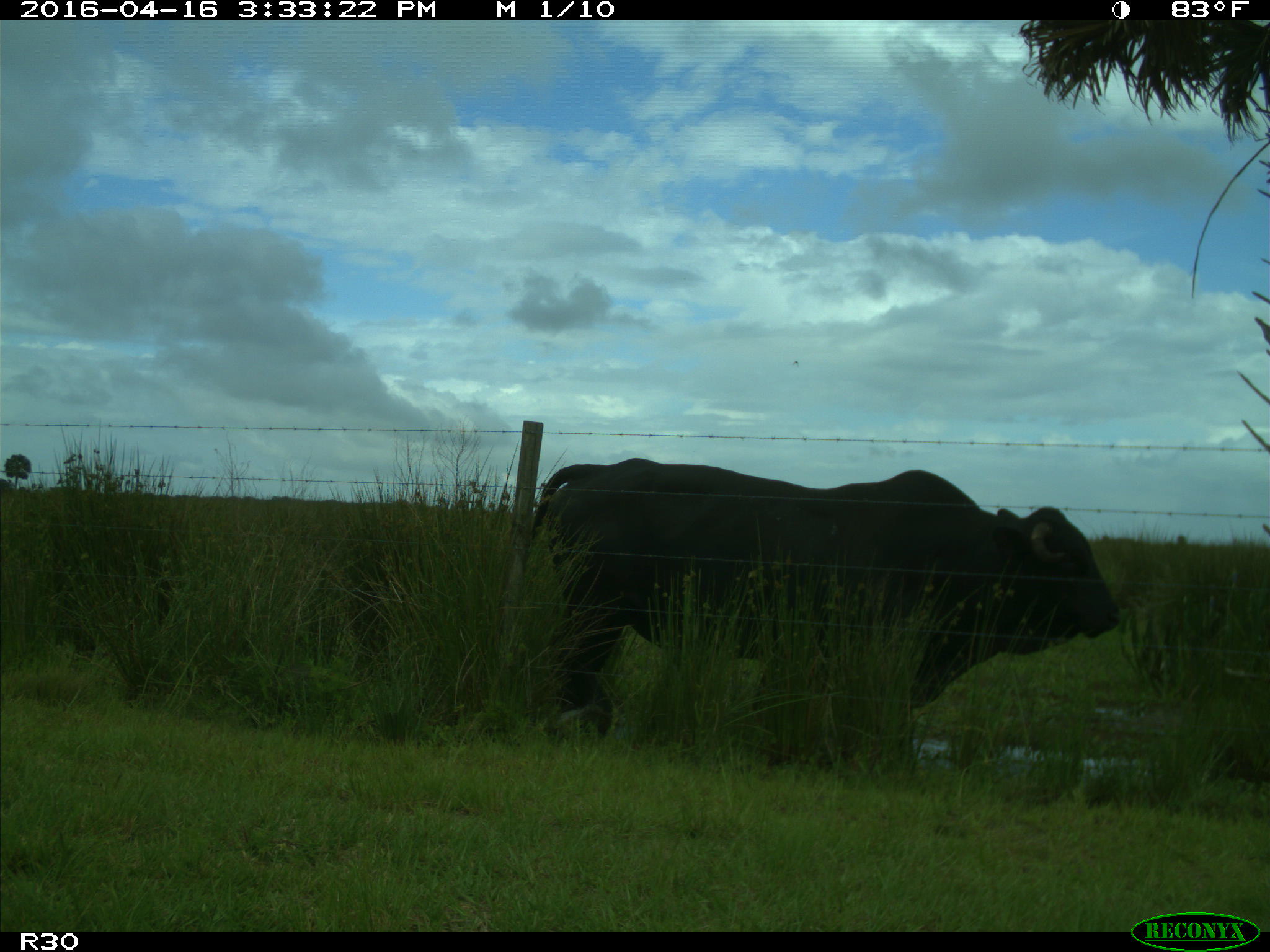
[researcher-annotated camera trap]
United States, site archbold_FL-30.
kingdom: Animalia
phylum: Chordata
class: Mammalia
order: Artiodactyla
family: Bovidae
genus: Bos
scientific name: Bos taurus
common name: domestic cow